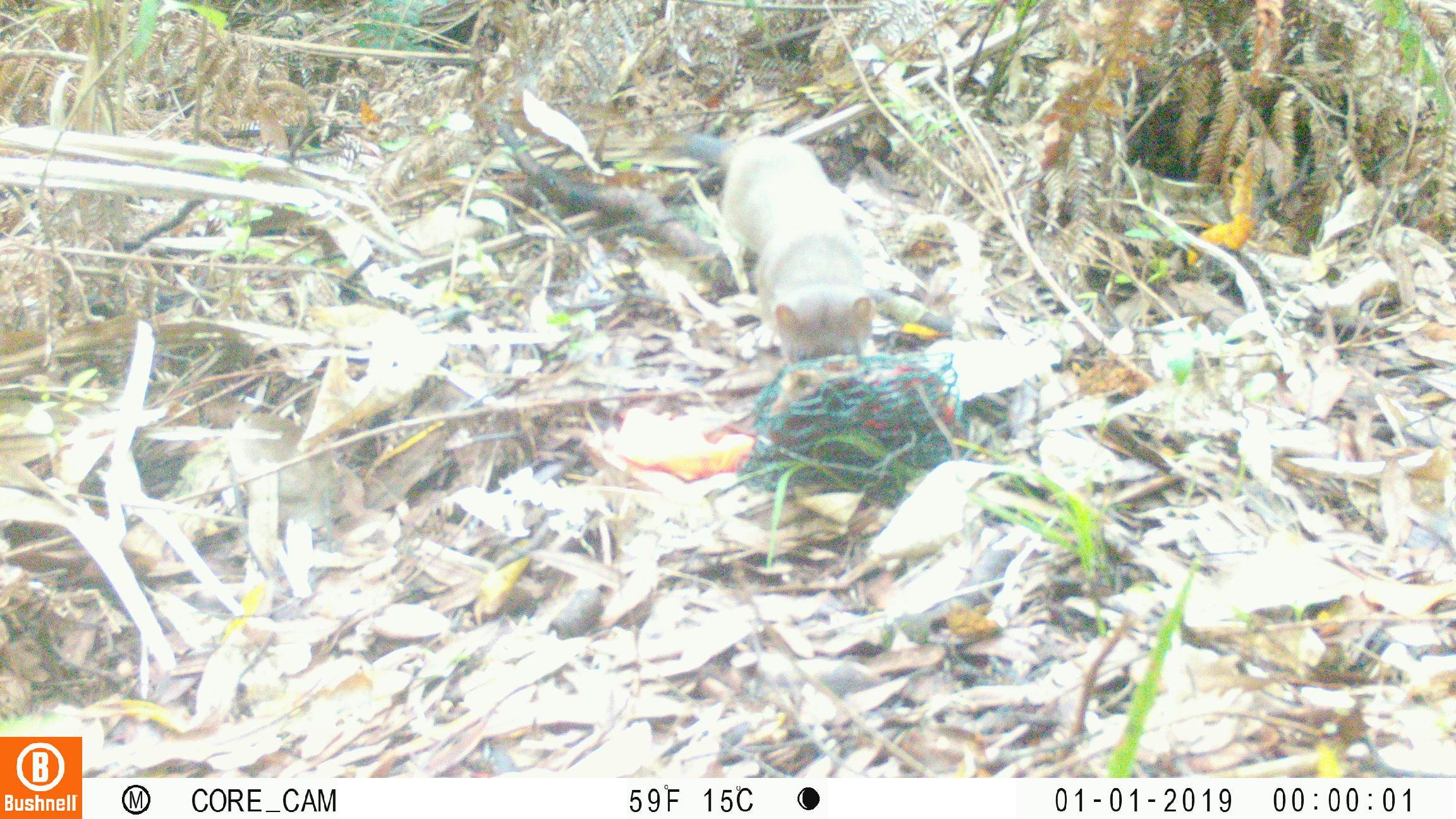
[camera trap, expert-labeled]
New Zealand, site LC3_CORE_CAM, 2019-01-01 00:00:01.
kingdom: Animalia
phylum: Chordata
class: Mammalia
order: Carnivora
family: Mustelidae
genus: Mustela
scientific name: Mustela erminea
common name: stoat